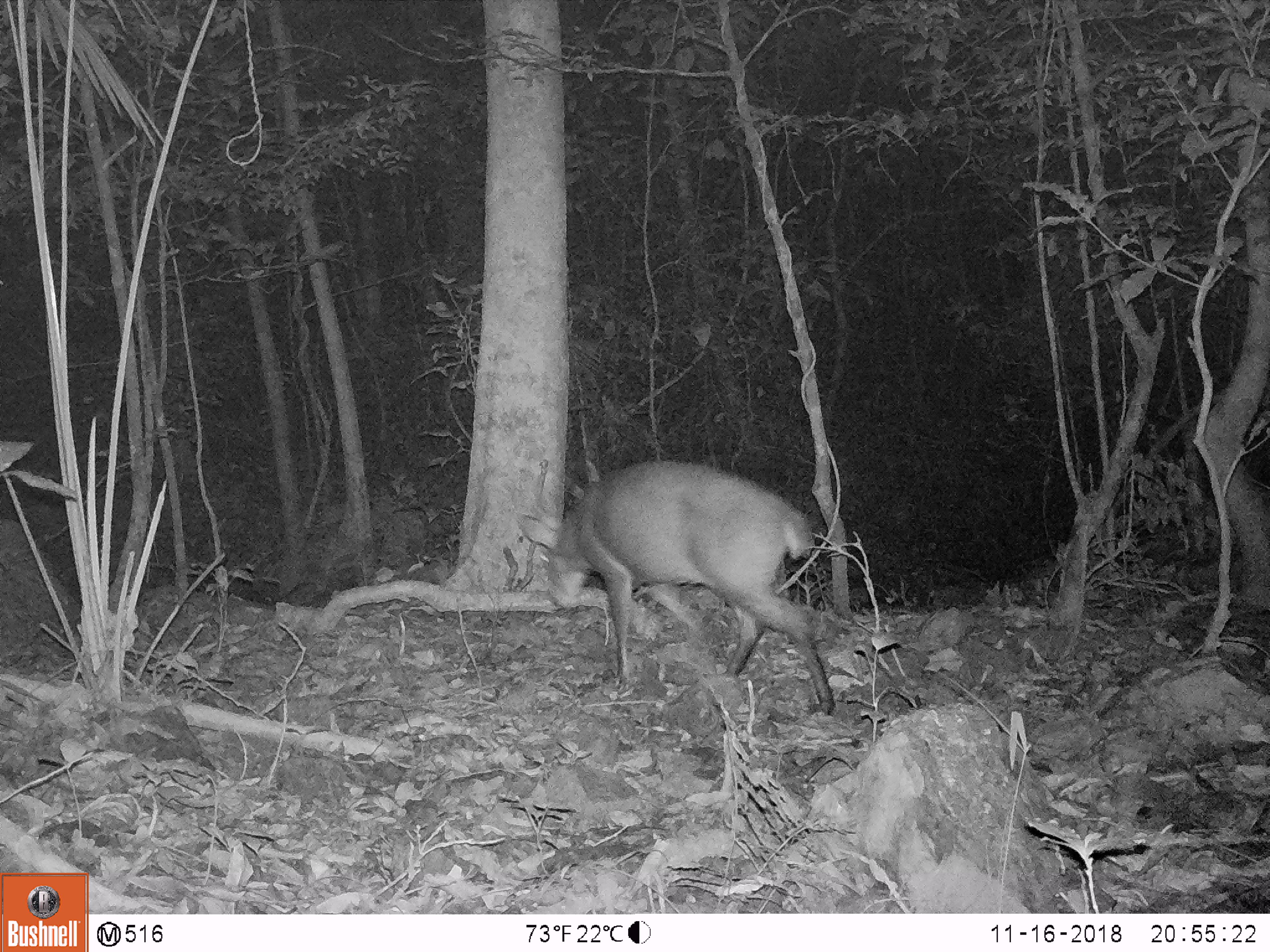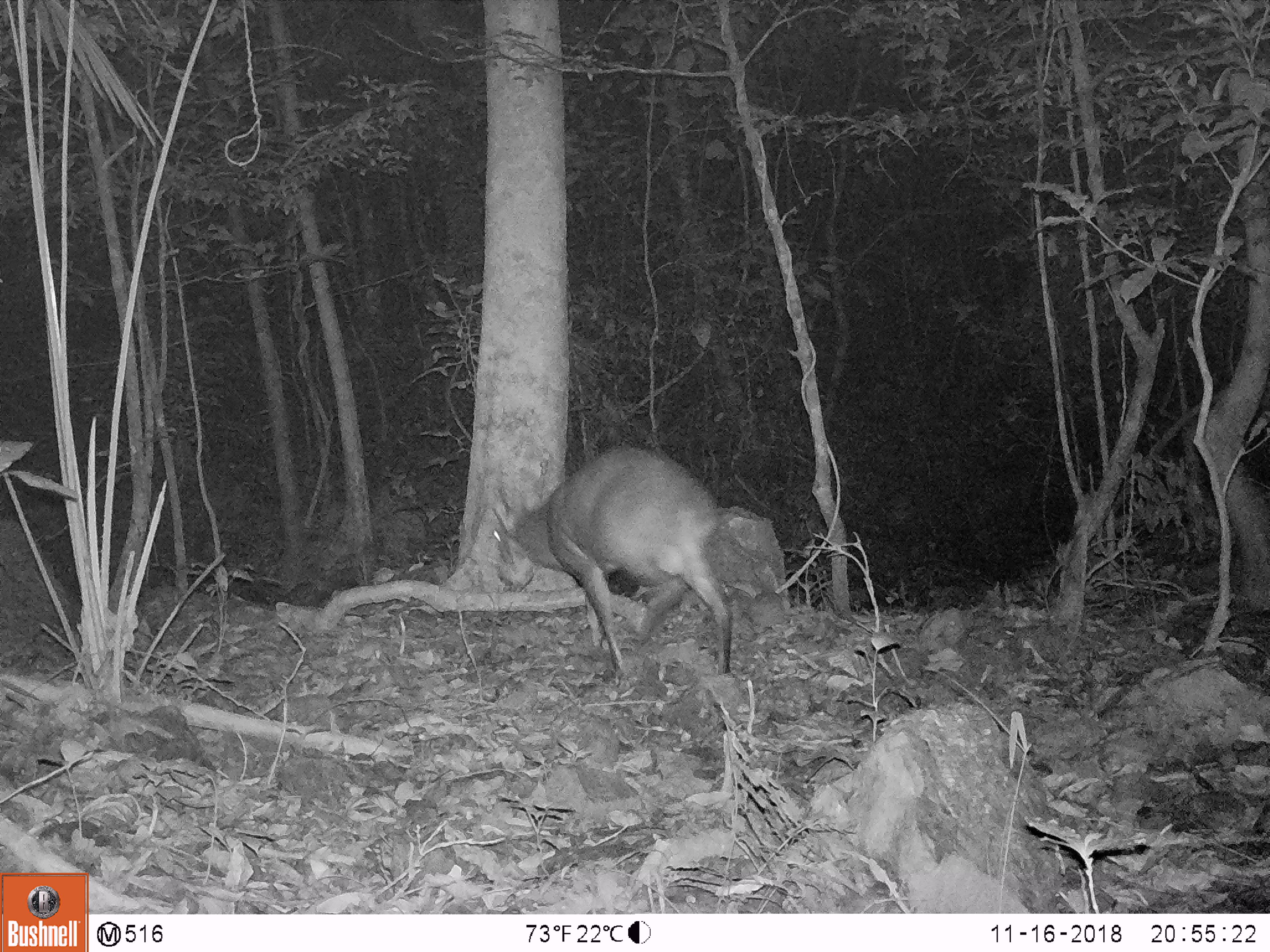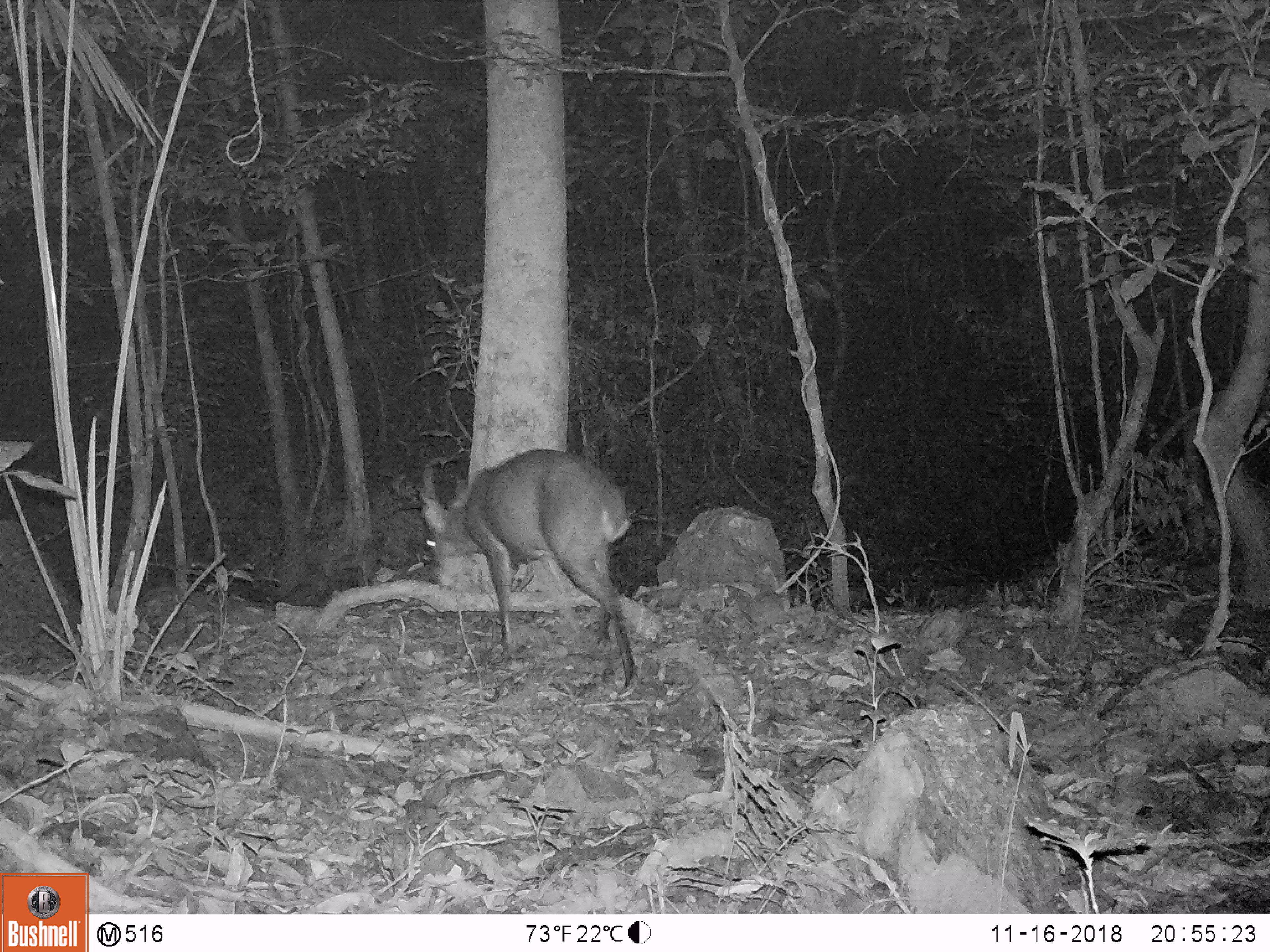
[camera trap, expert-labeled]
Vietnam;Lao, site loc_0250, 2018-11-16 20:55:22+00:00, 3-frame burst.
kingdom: Animalia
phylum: Chordata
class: Mammalia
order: Artiodactyla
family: Cervidae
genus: Muntiacus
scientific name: Muntiacus vuquangensis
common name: large-antlered muntjac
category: large antlered muntjac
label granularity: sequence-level